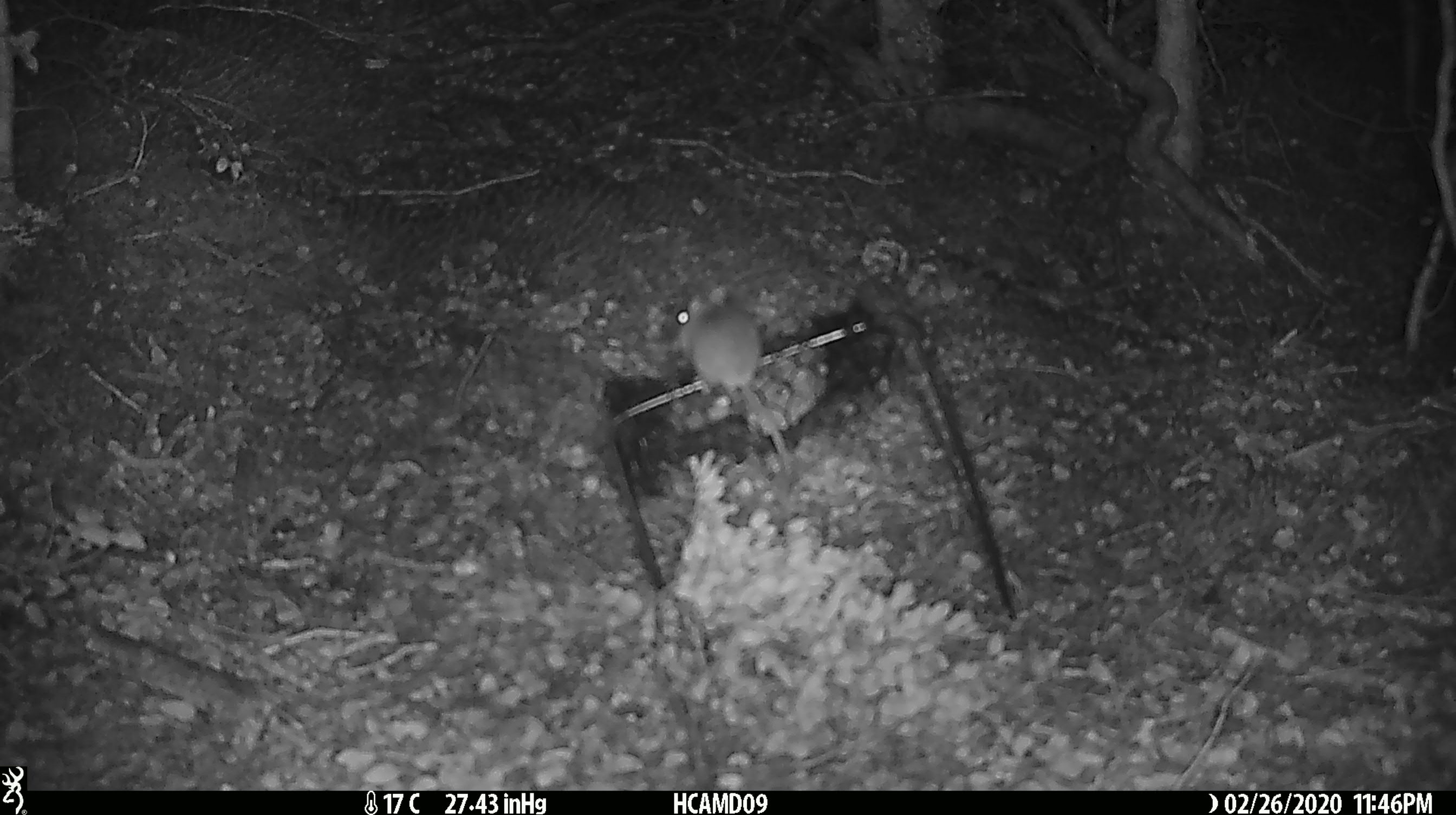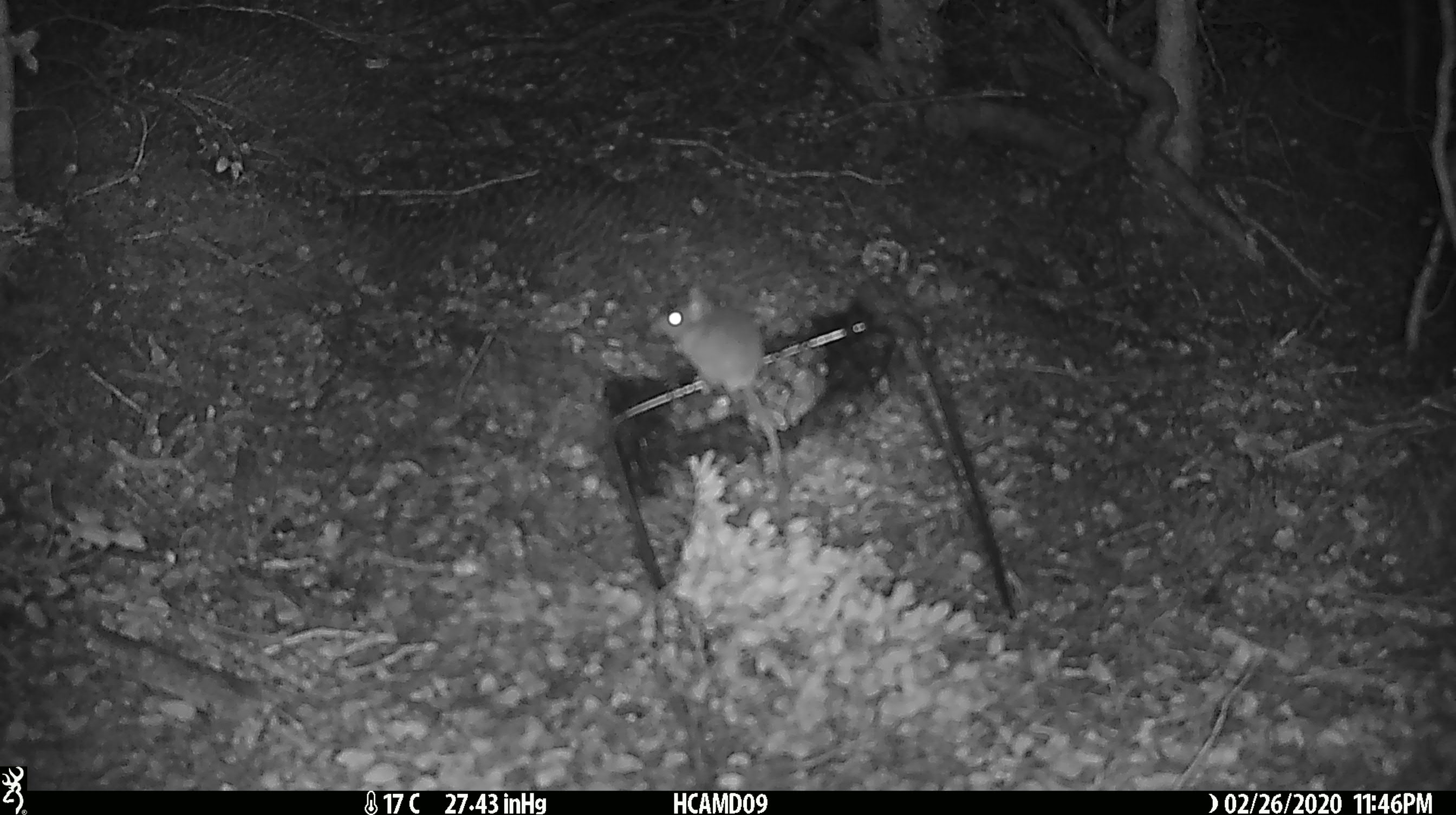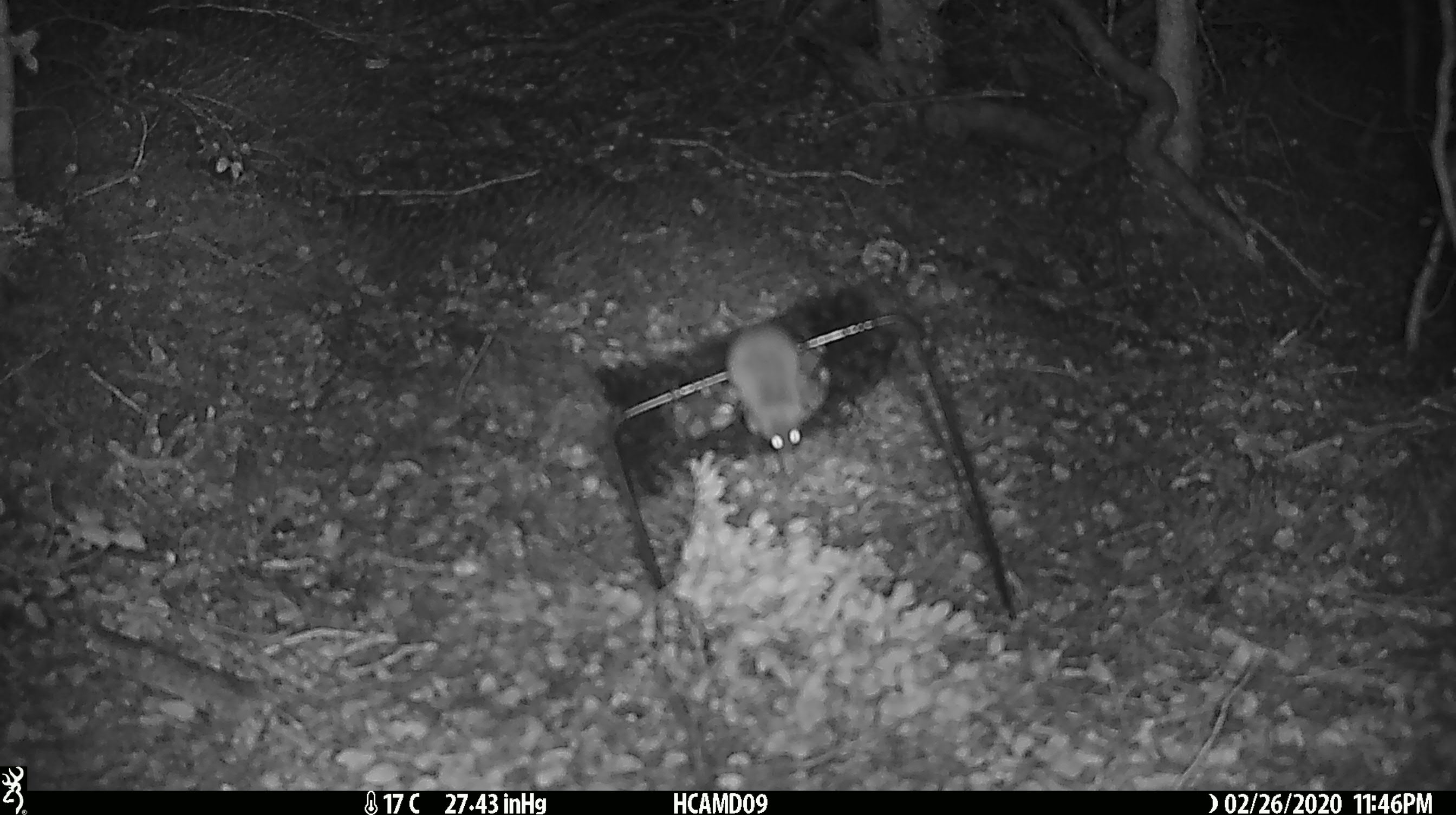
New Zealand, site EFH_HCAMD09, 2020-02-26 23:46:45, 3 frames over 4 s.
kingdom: Animalia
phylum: Chordata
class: Mammalia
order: Rodentia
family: Muridae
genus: Mus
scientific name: Mus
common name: mouse